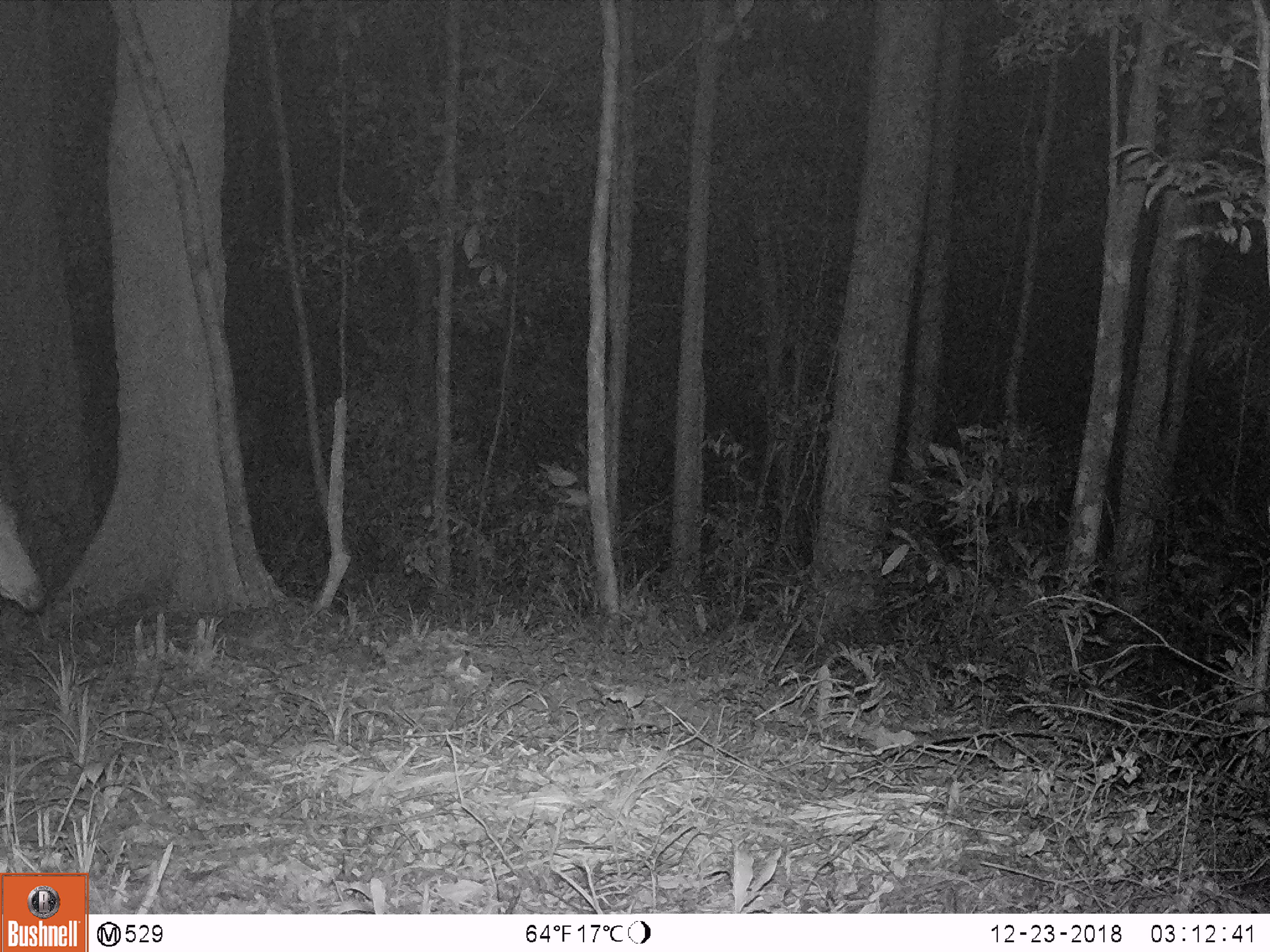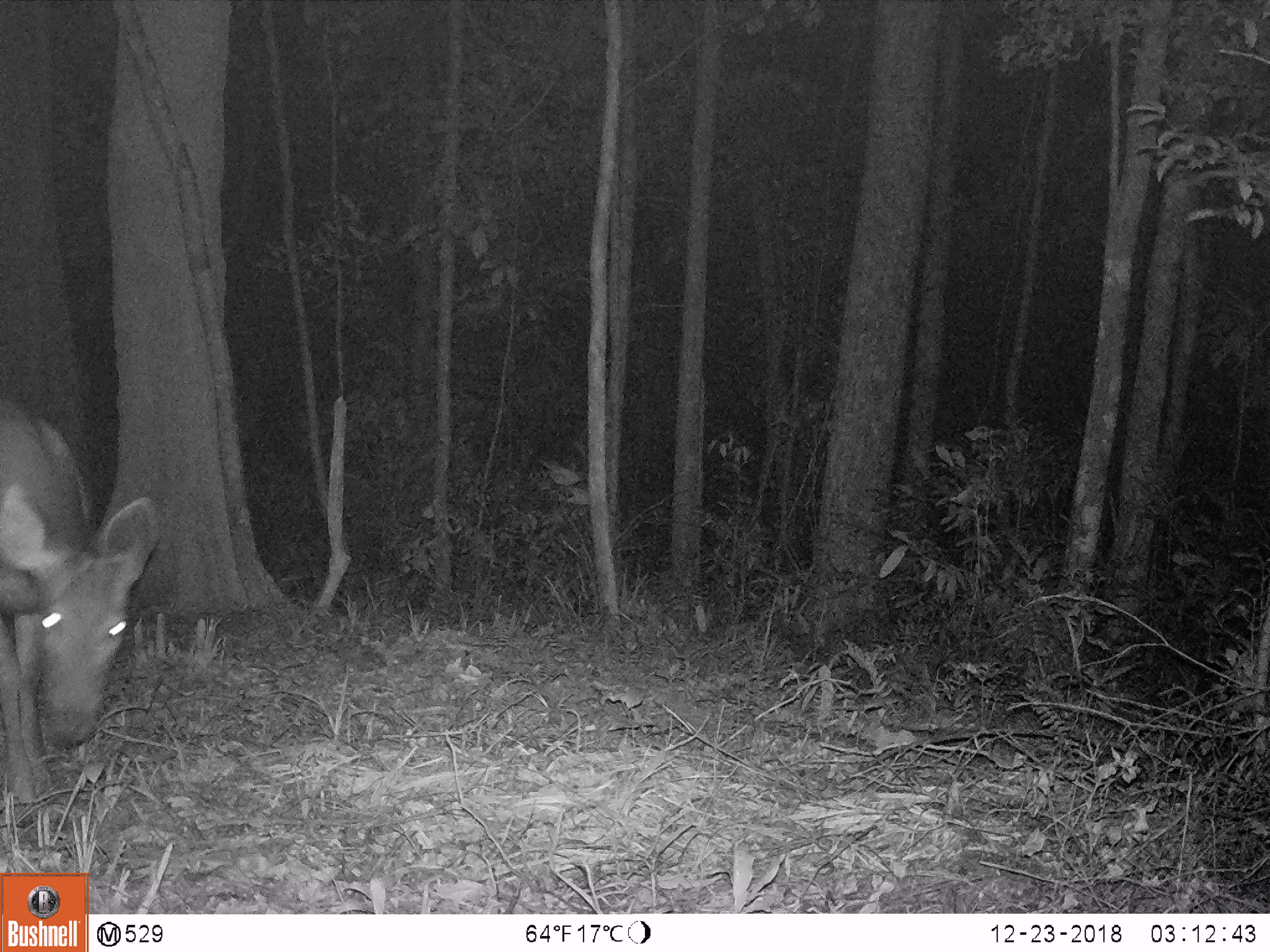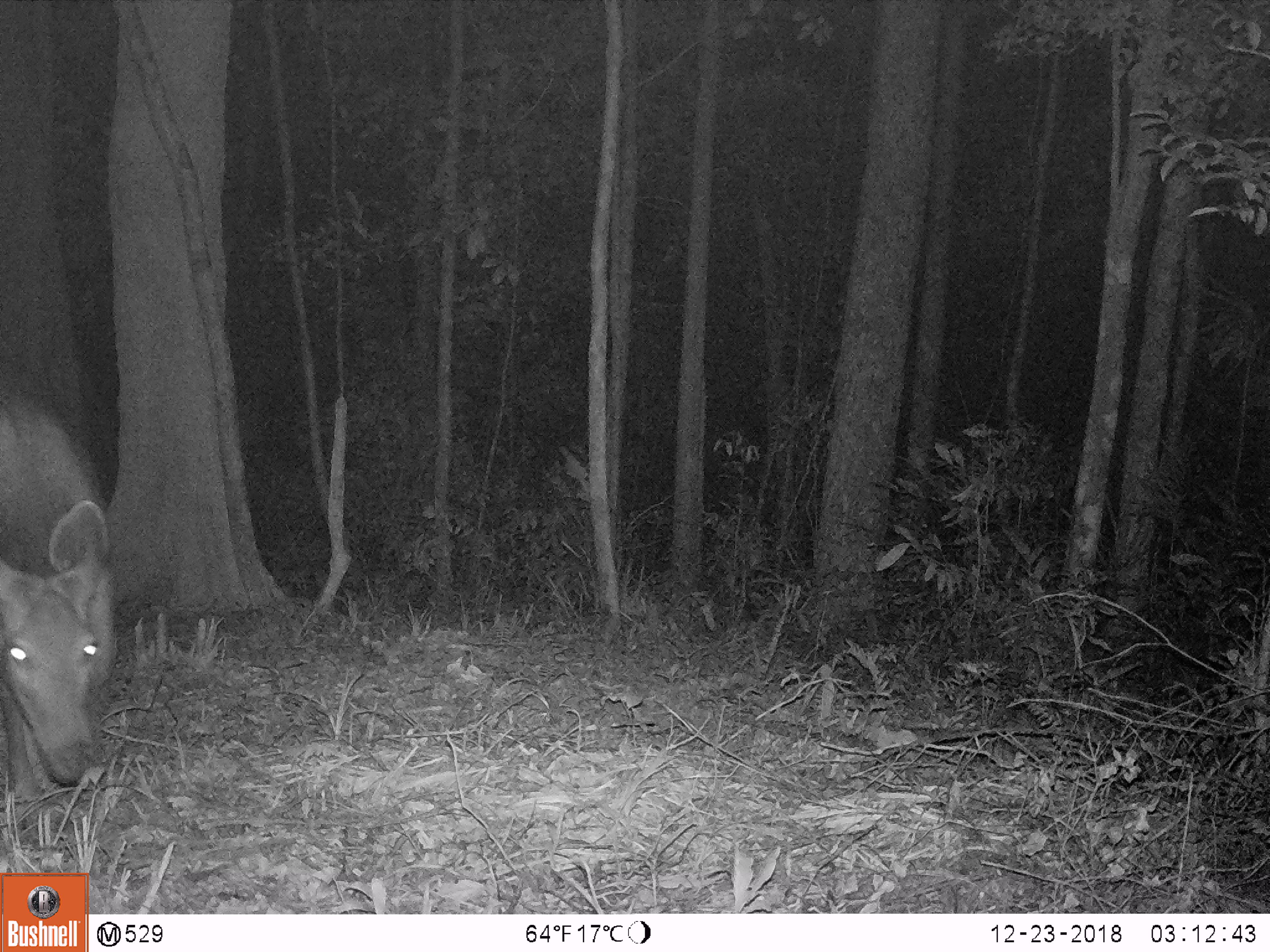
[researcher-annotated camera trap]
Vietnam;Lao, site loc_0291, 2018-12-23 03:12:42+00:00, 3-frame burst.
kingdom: Animalia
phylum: Chordata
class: Mammalia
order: Artiodactyla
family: Cervidae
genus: Rusa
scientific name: Rusa unicolor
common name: sambar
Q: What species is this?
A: Sambar (Rusa unicolor).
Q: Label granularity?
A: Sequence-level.